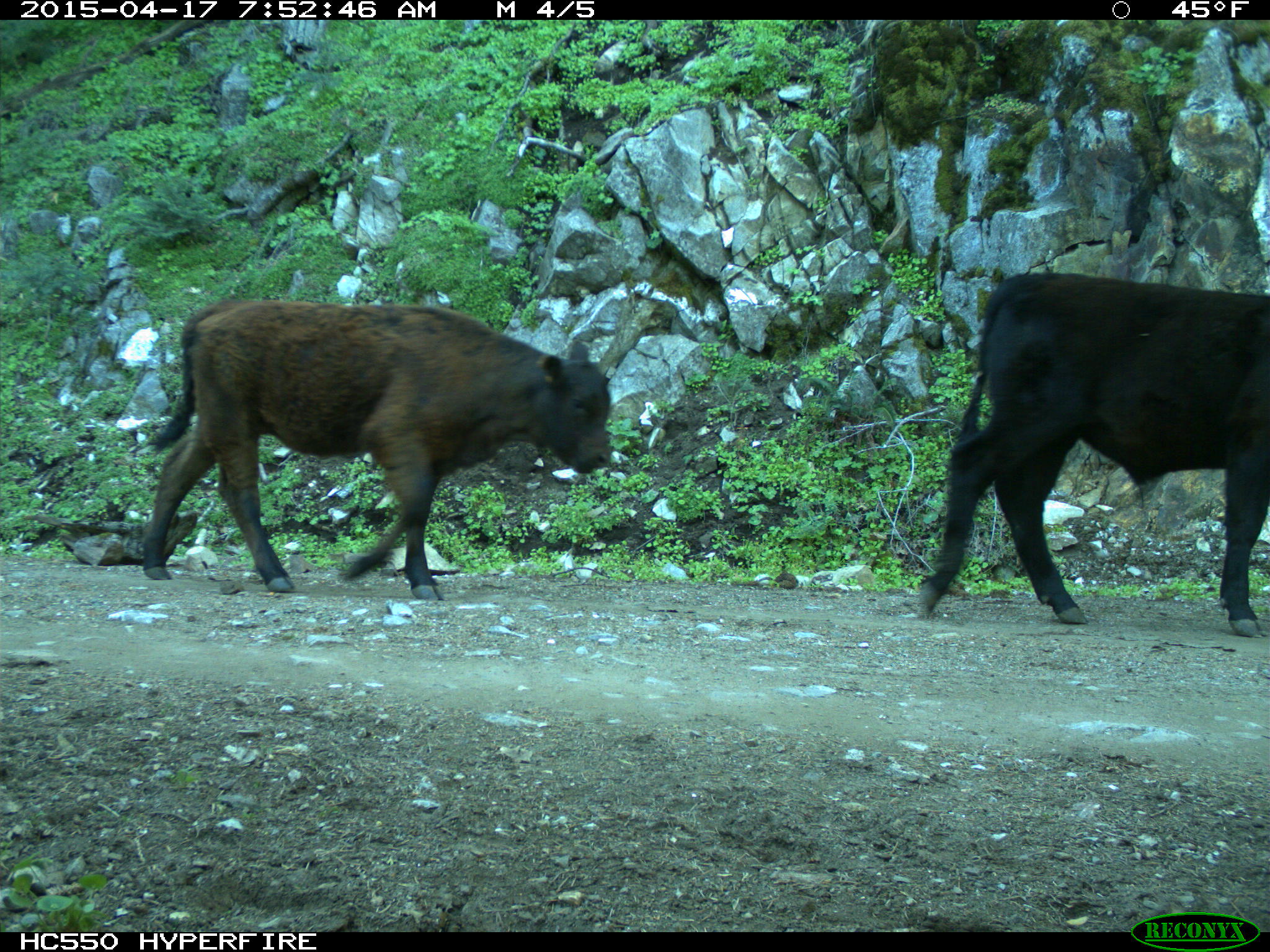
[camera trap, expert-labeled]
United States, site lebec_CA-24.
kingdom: Animalia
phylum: Chordata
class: Mammalia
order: Artiodactyla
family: Bovidae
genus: Bos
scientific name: Bos taurus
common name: domestic cow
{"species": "Bos taurus (domestic cow)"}